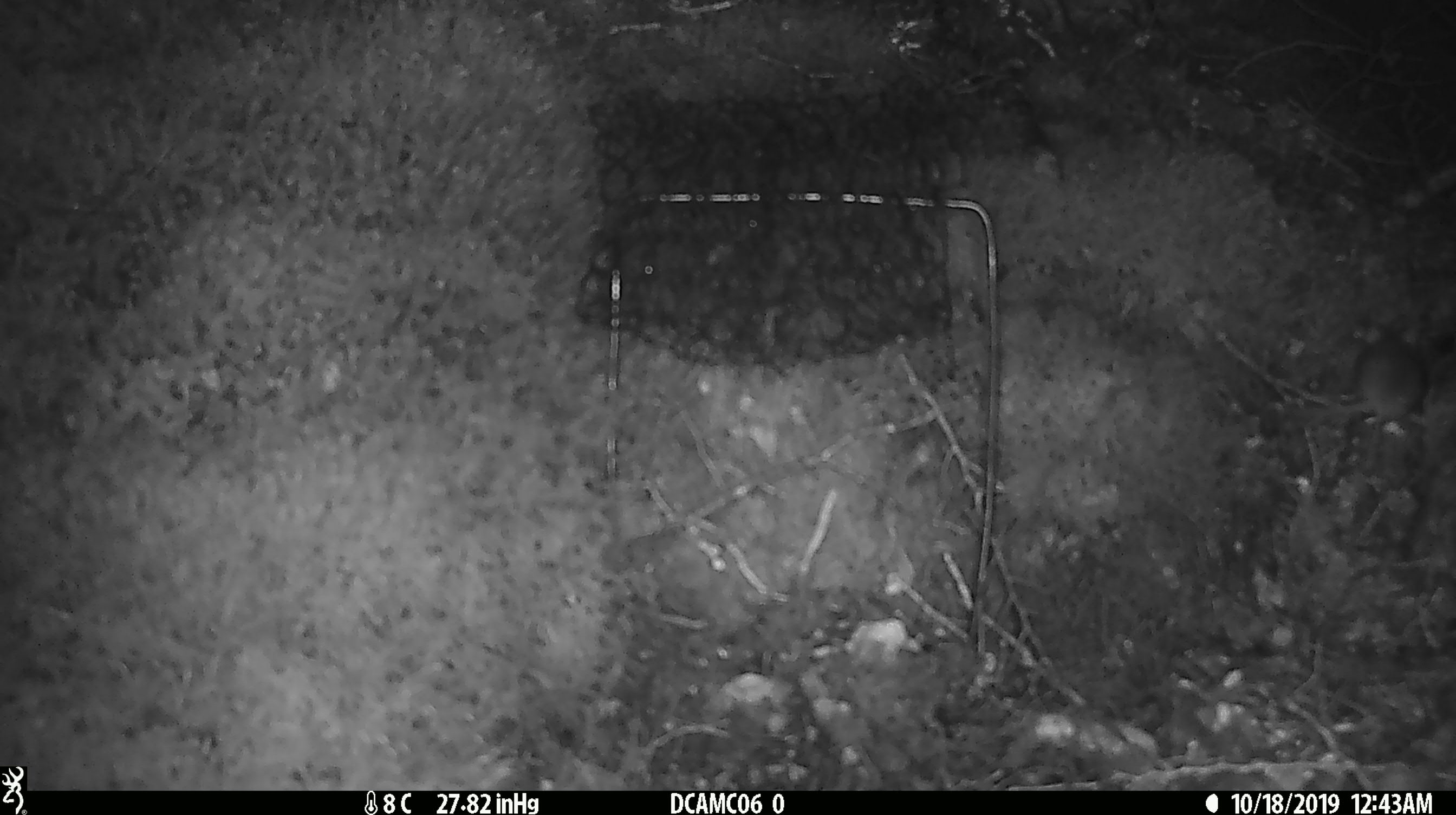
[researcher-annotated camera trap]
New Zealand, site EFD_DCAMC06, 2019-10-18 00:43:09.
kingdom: Animalia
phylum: Chordata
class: Mammalia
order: Rodentia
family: Muridae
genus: Mus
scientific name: Mus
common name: mouse